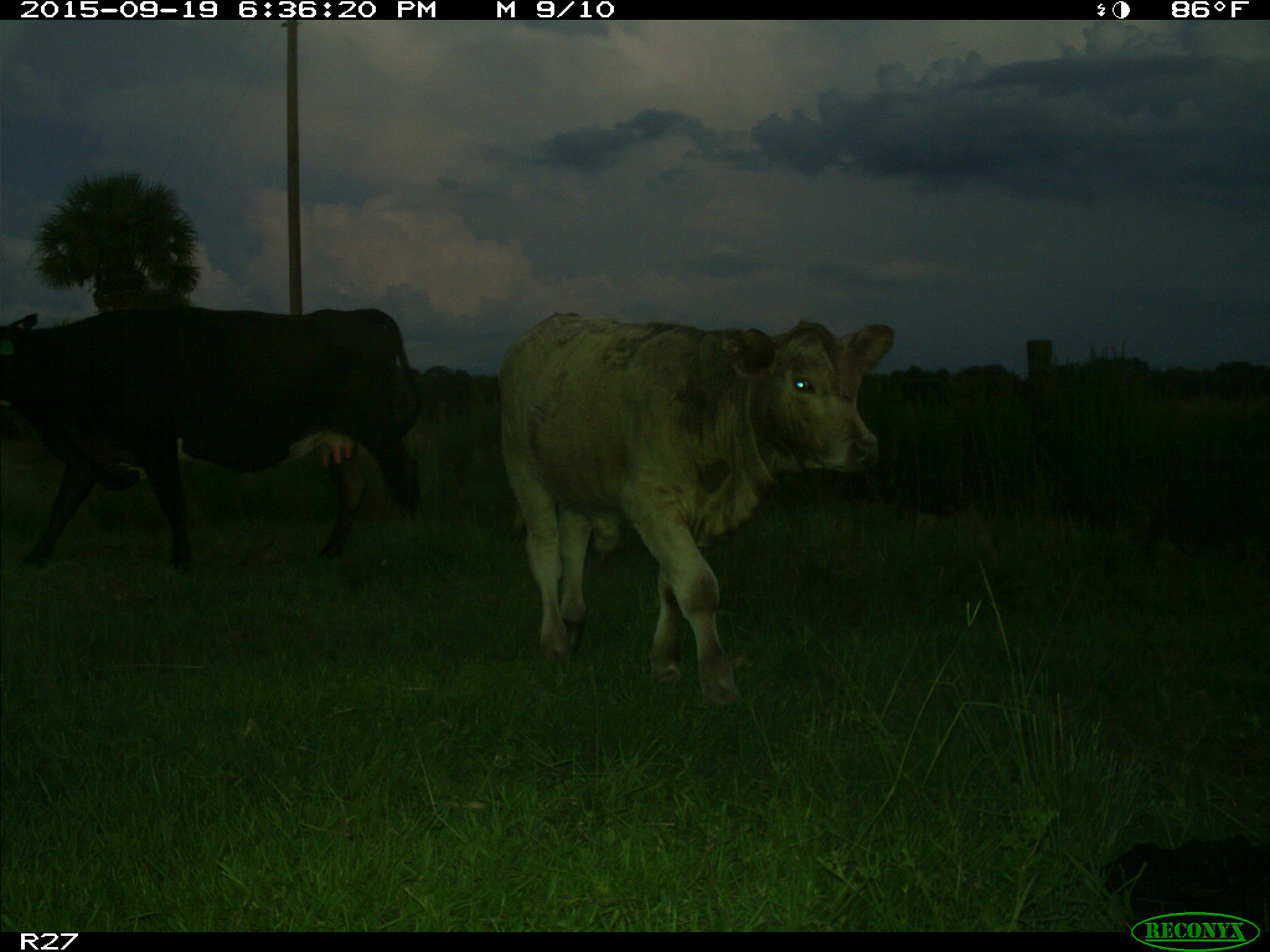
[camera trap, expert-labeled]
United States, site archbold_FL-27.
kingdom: Animalia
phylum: Chordata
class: Mammalia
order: Artiodactyla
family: Bovidae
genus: Bos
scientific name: Bos taurus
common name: domestic cow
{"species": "Bos taurus (domestic cow)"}